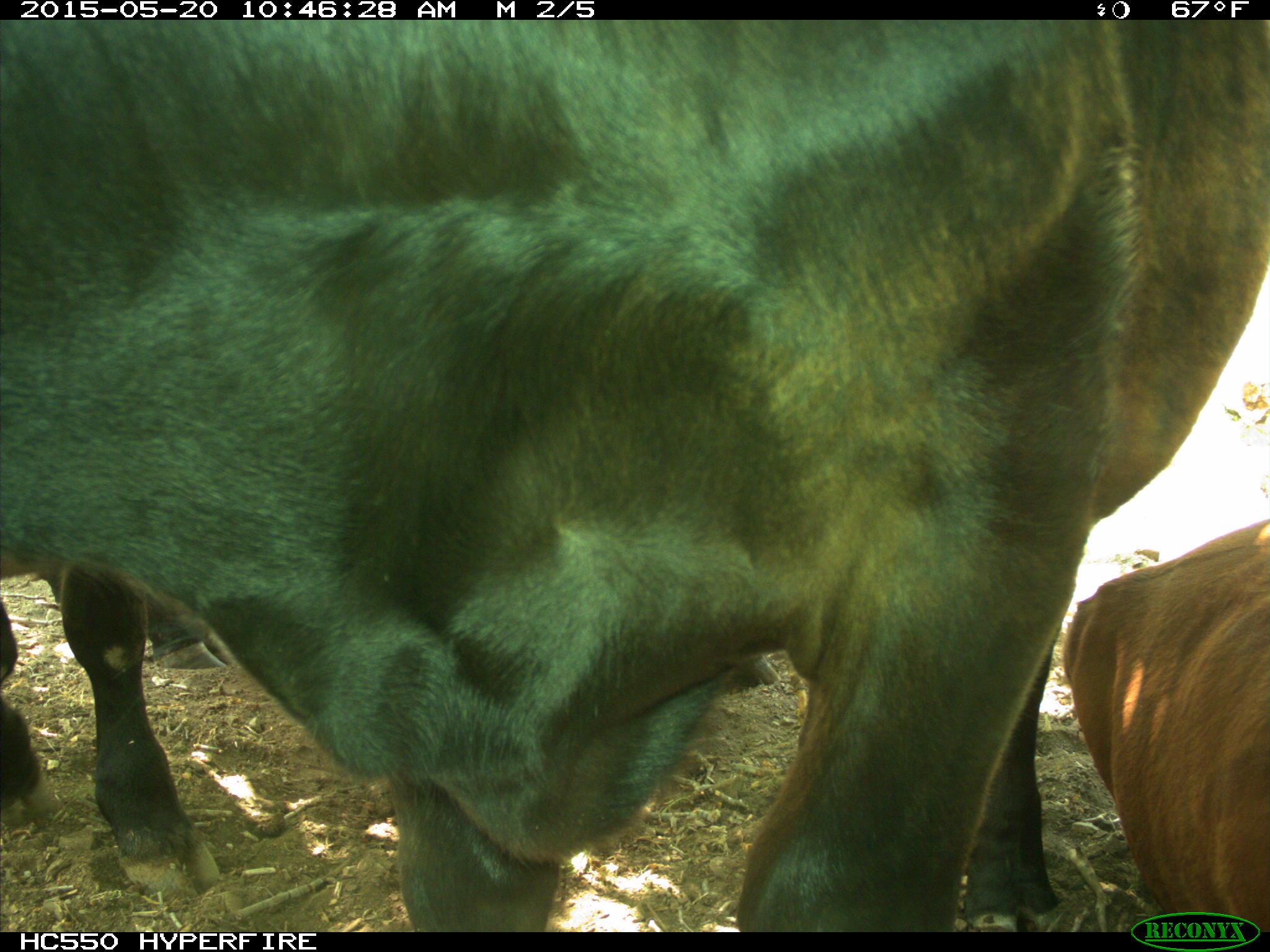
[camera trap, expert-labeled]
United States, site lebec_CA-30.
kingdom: Animalia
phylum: Chordata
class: Mammalia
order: Artiodactyla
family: Bovidae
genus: Bos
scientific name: Bos taurus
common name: domestic cow